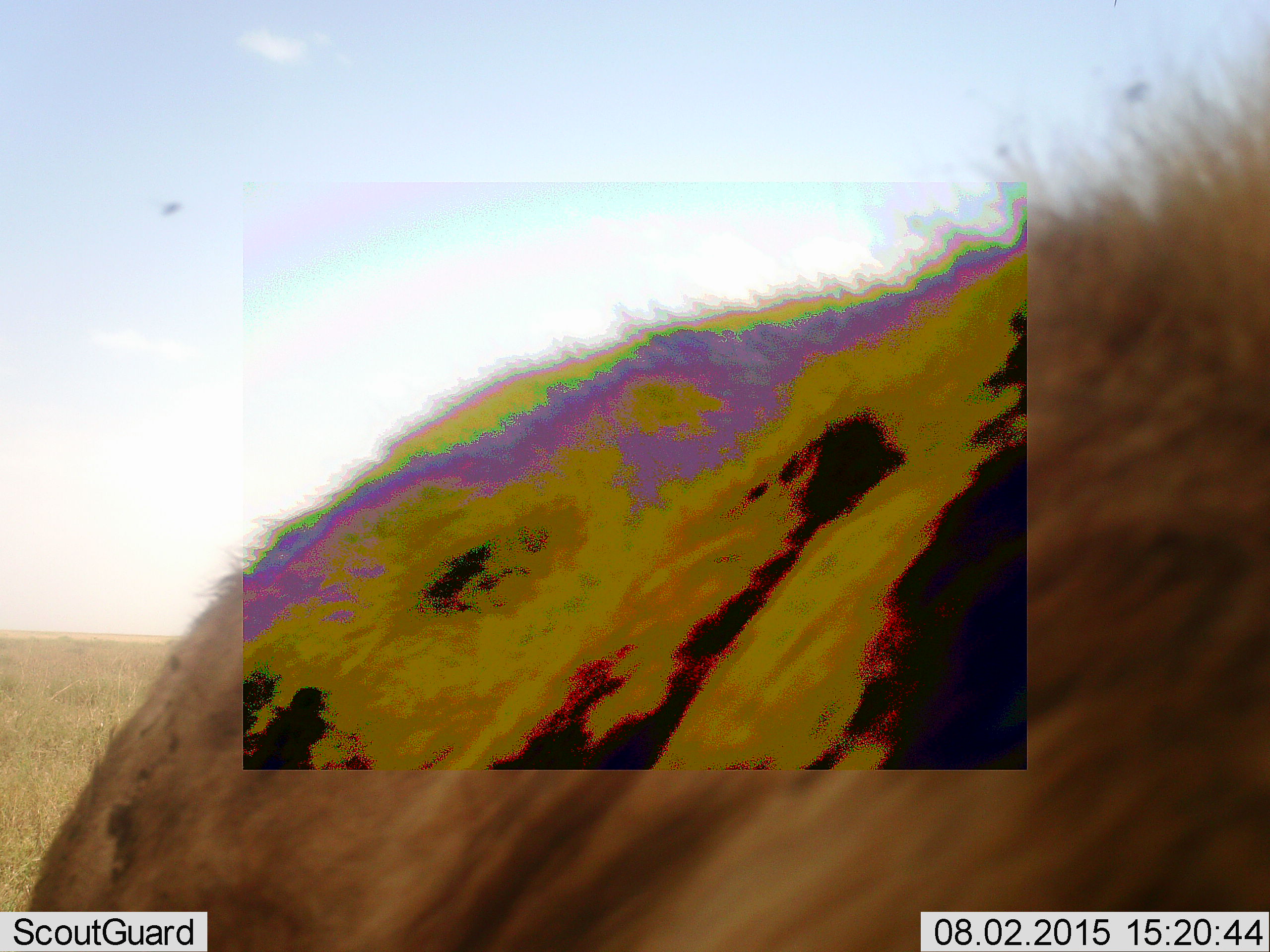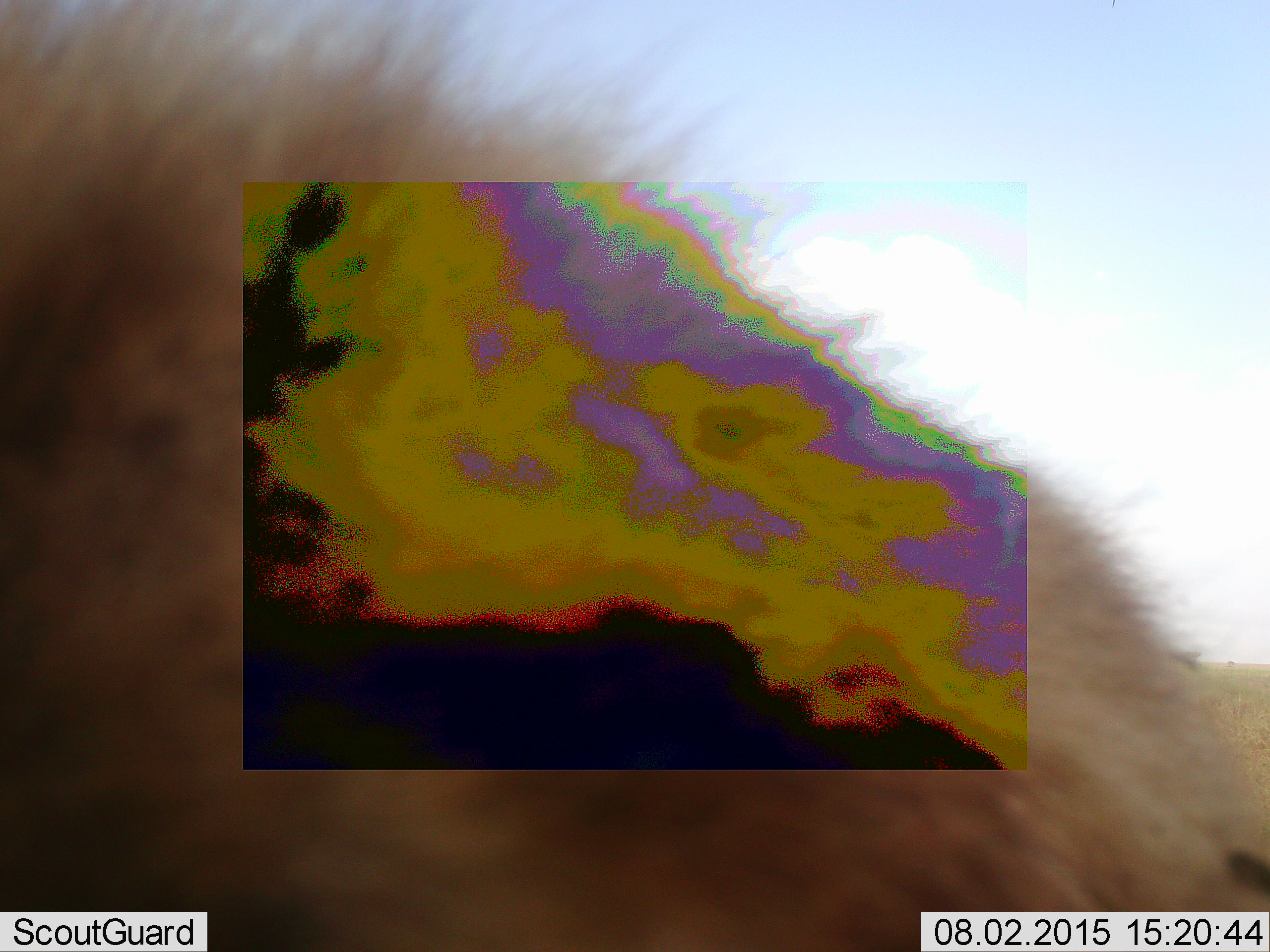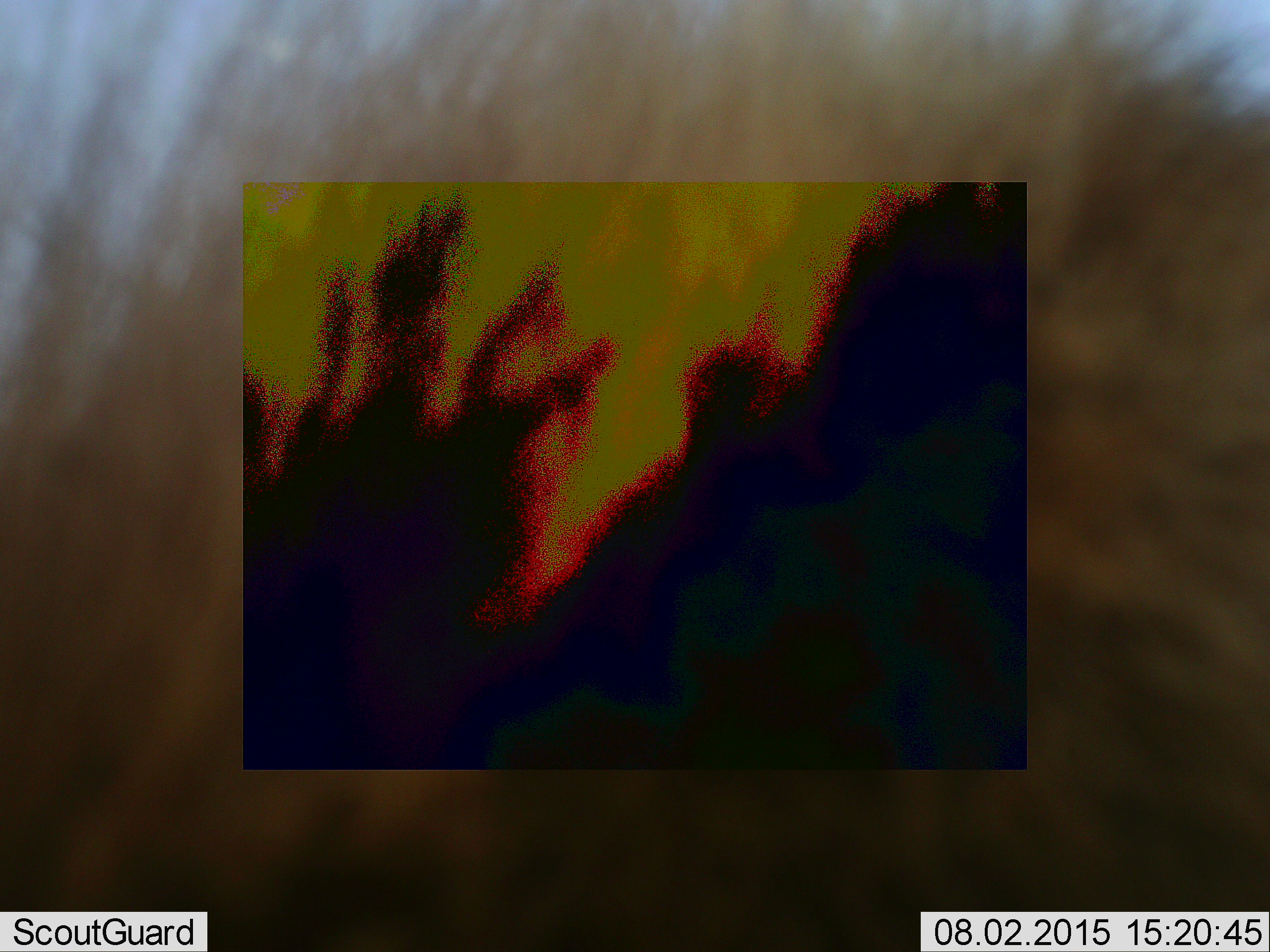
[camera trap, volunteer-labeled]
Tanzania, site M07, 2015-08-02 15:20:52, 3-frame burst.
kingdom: Animalia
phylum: Chordata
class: Mammalia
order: Carnivora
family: Hyaenidae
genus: Crocuta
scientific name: Crocuta crocuta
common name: spotted hyena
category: hyenaspotted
Hyenaspotted (spotted hyena) (Crocuta crocuta), count 1. Behavior (volunteer vote fractions): standing 33%, resting 0%, moving 67%, interacting 0%. Young present (vote fraction): 0%. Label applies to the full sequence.